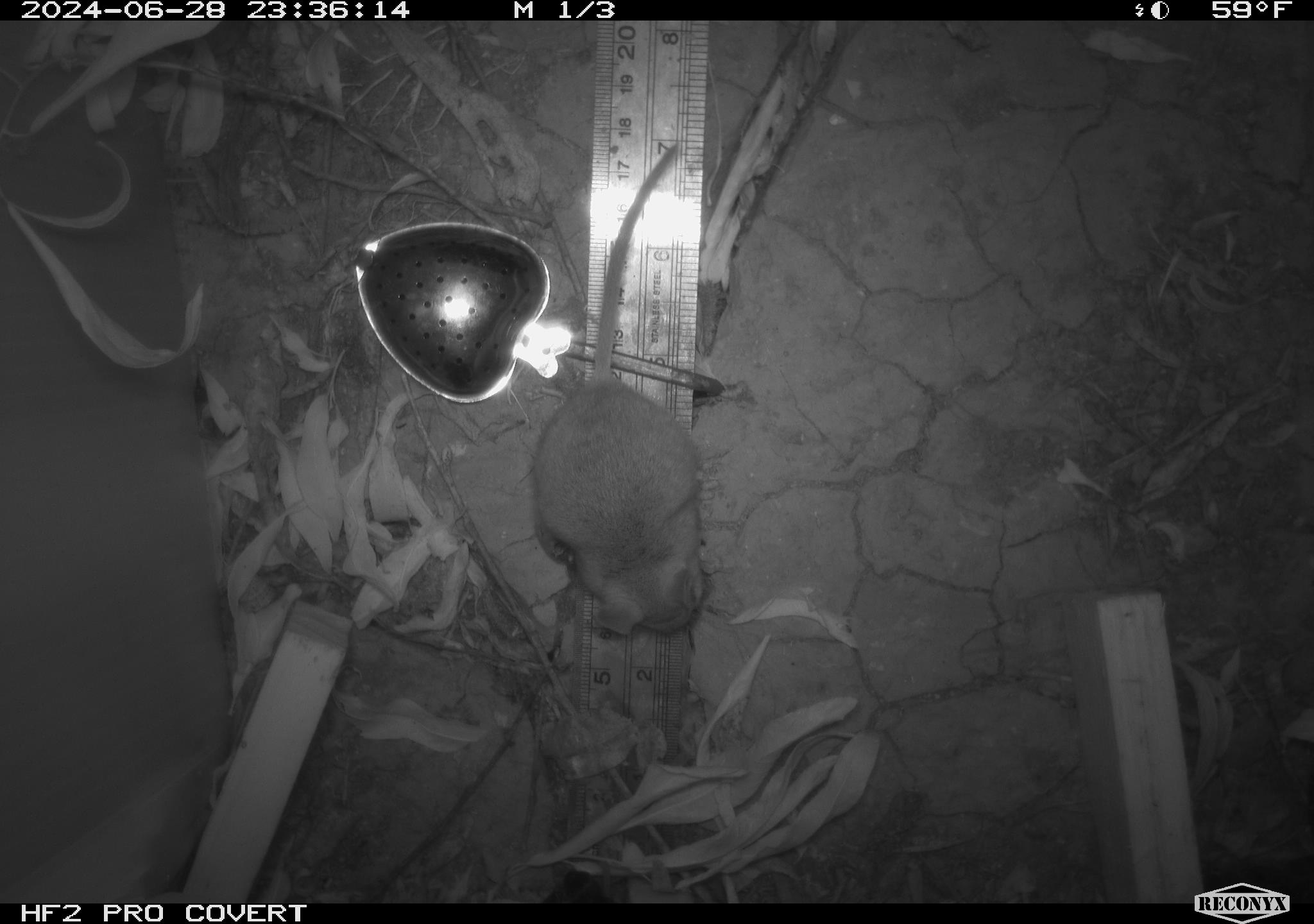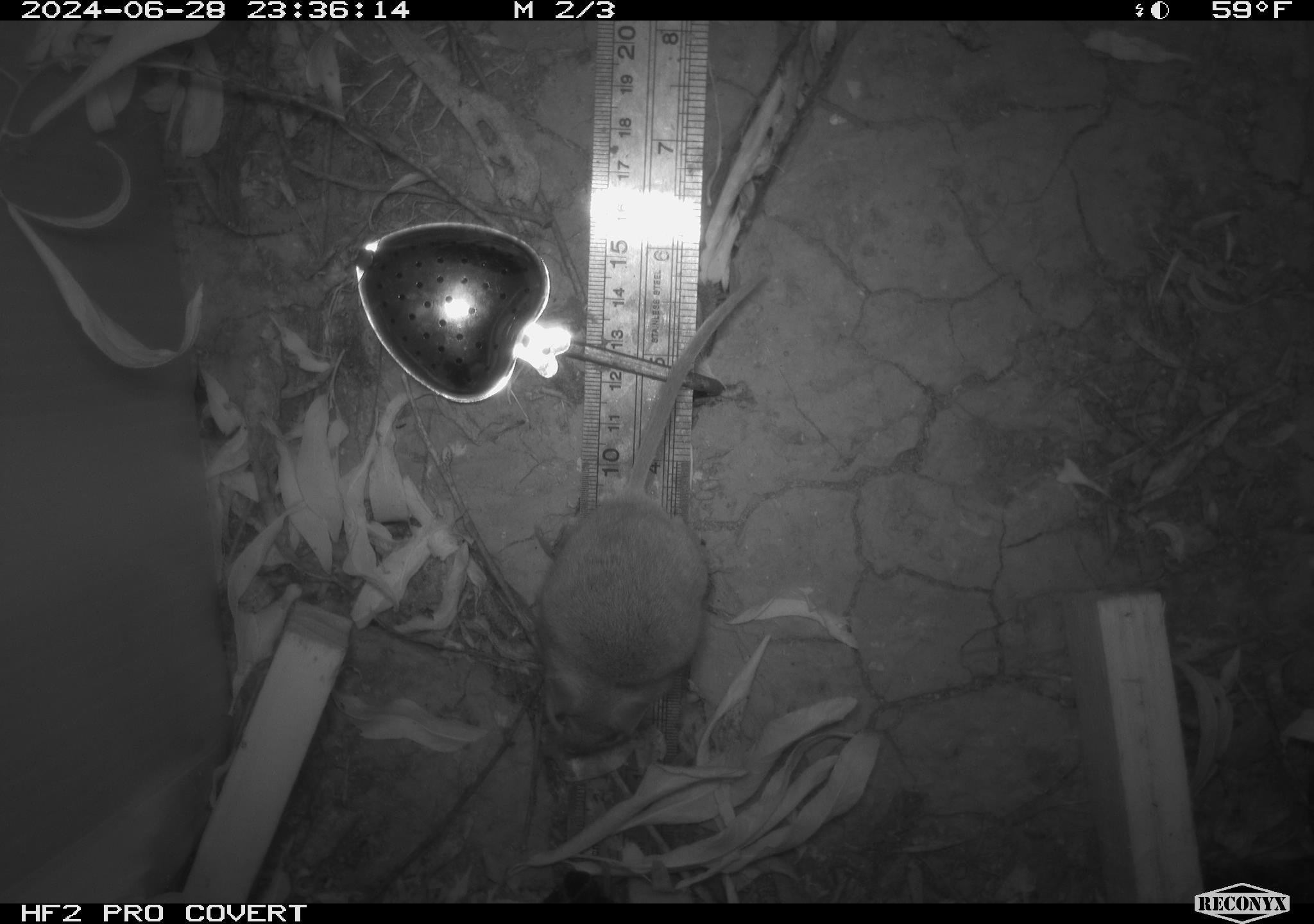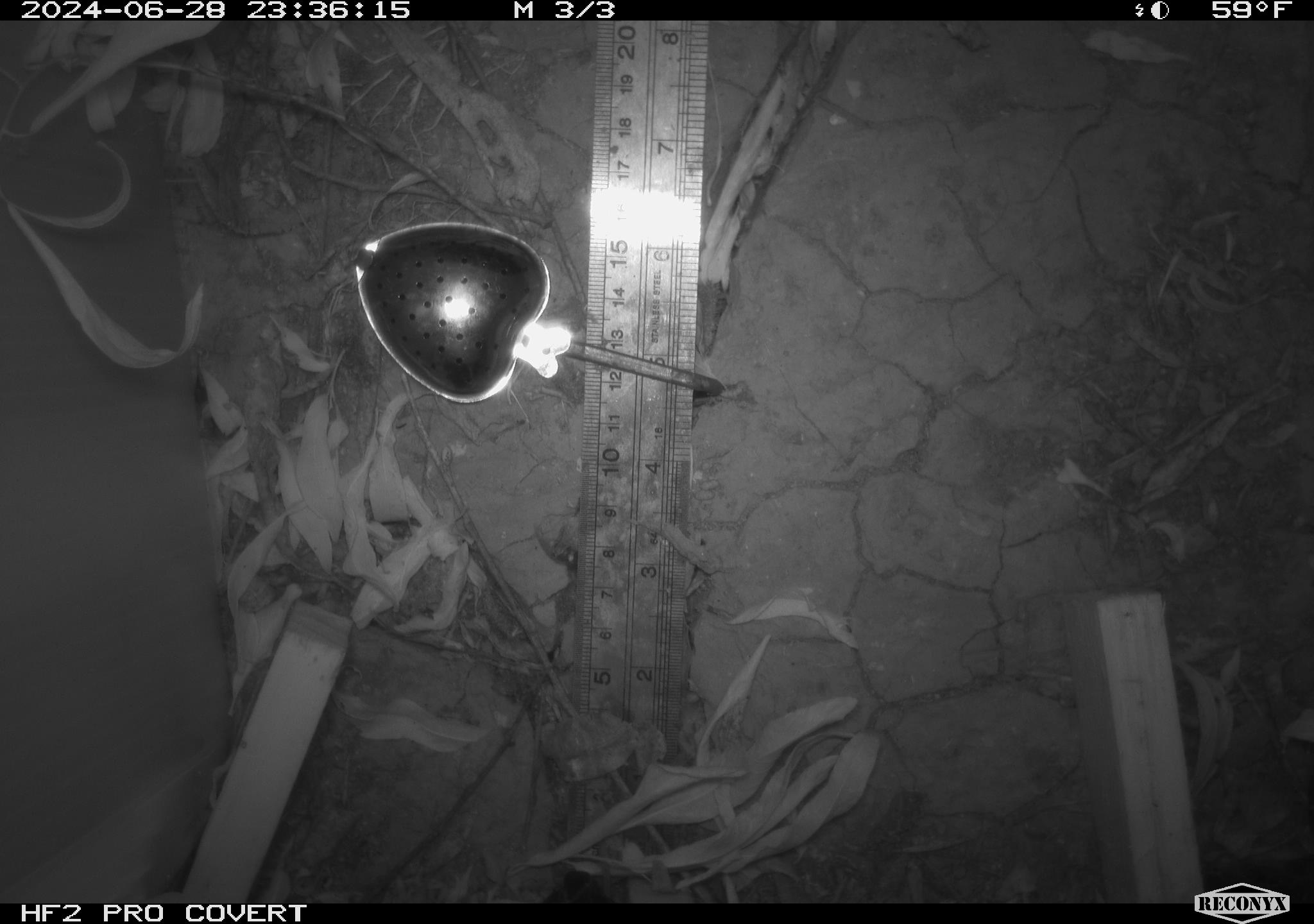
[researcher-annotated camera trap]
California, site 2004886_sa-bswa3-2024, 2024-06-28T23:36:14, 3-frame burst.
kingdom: Animalia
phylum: Chordata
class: Mammalia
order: Rodentia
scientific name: Rodentia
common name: mouse species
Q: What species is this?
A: Mouse species (Rodentia).